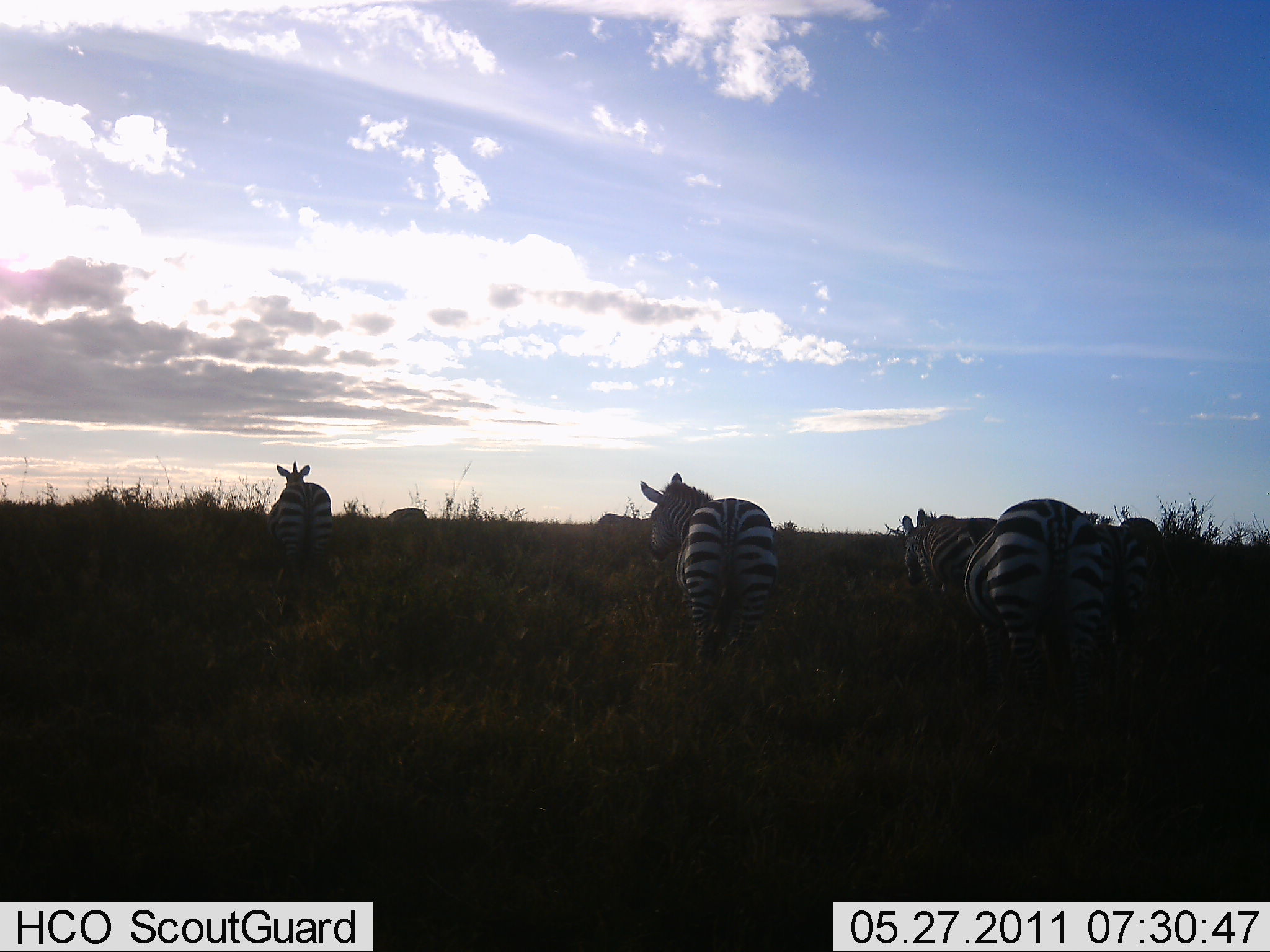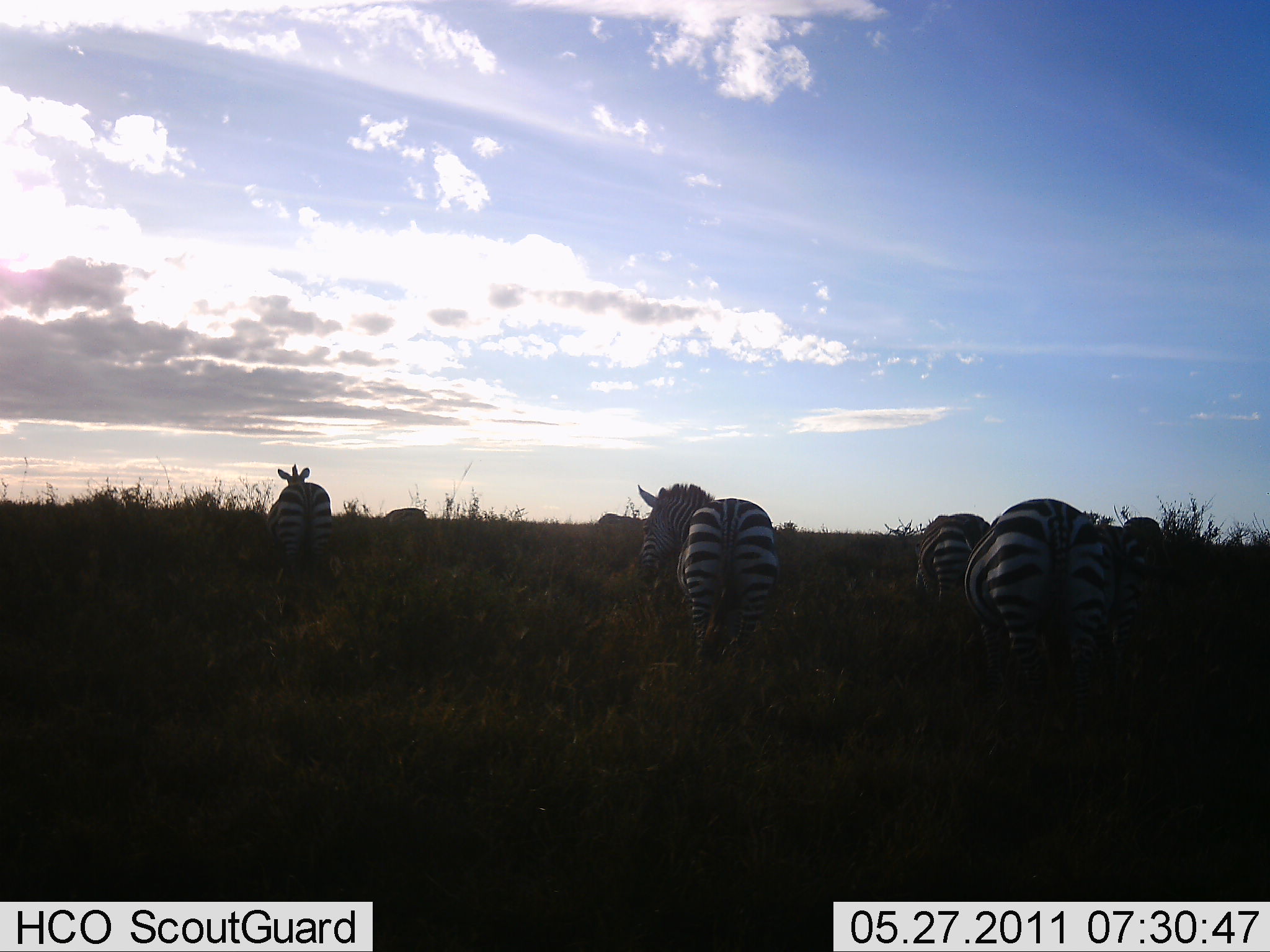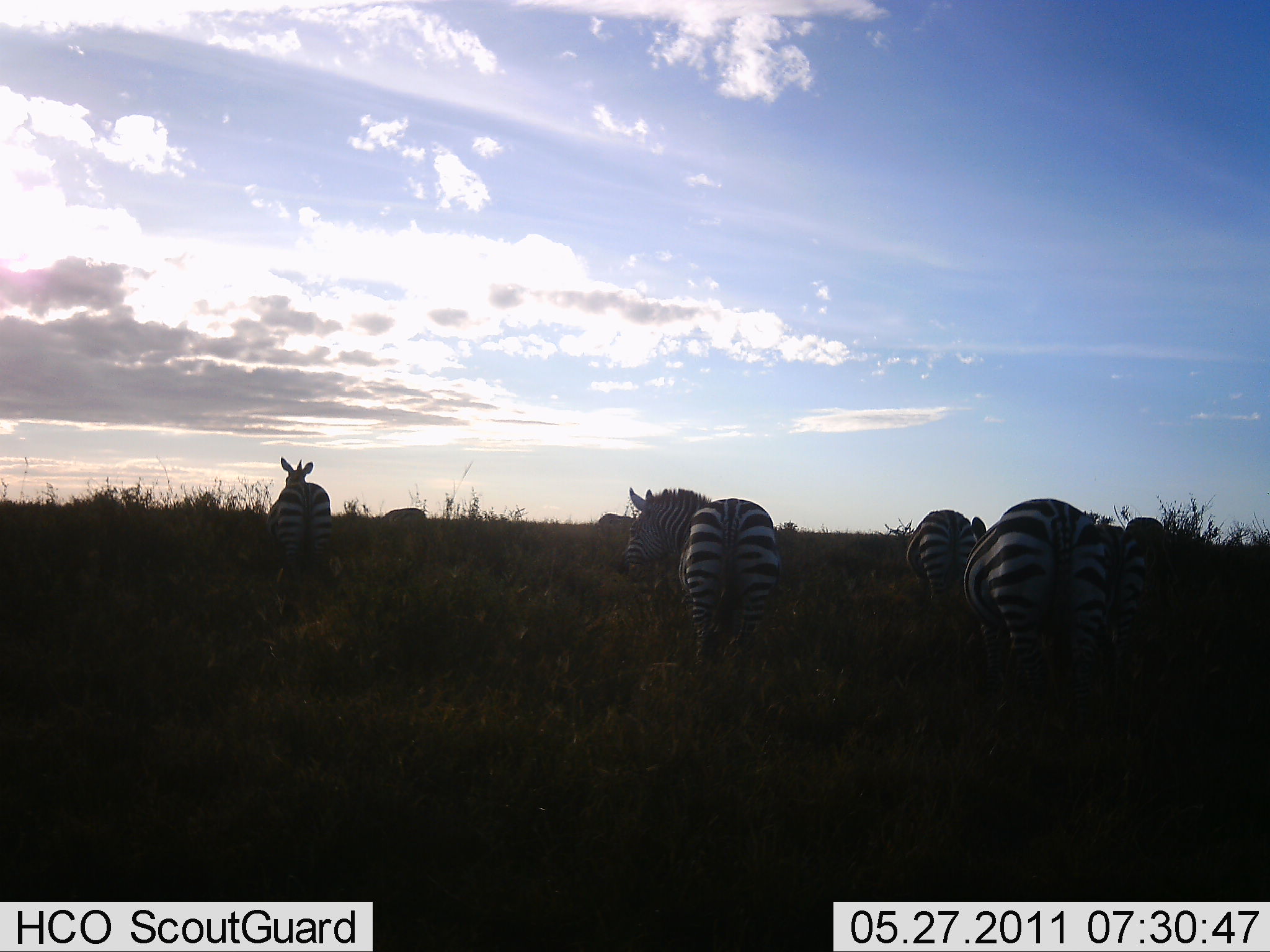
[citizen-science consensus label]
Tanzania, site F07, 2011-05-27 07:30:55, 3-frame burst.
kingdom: Animalia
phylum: Chordata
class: Mammalia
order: Perissodactyla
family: Equidae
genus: Equus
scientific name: Equus quagga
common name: plains zebra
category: zebra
Zebra (plains zebra) (Equus quagga), count 5. Behavior (volunteer vote fractions): standing 67%, resting 0%, moving 17%, interacting 0%. Young present (vote fraction): 0%. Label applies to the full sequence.